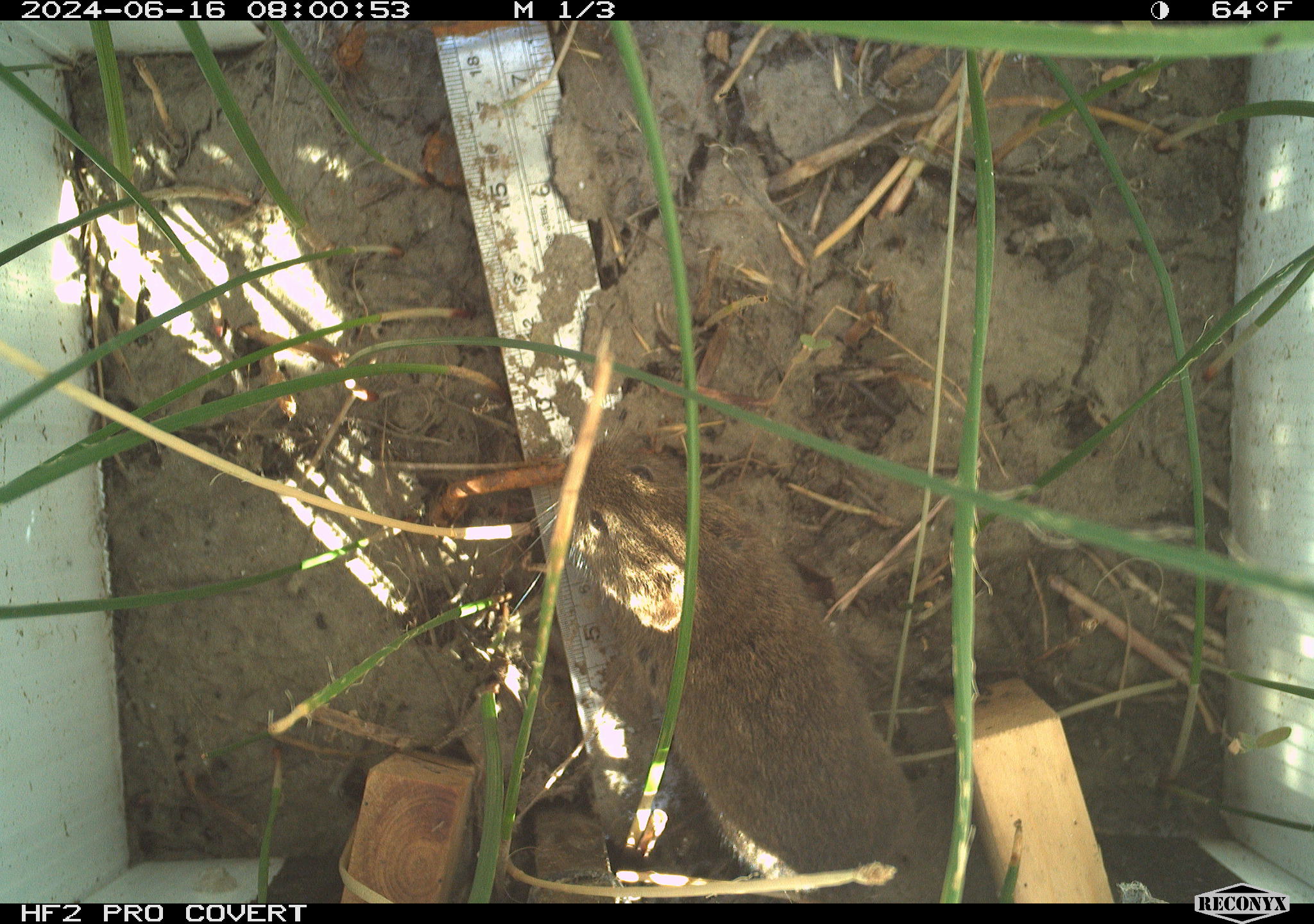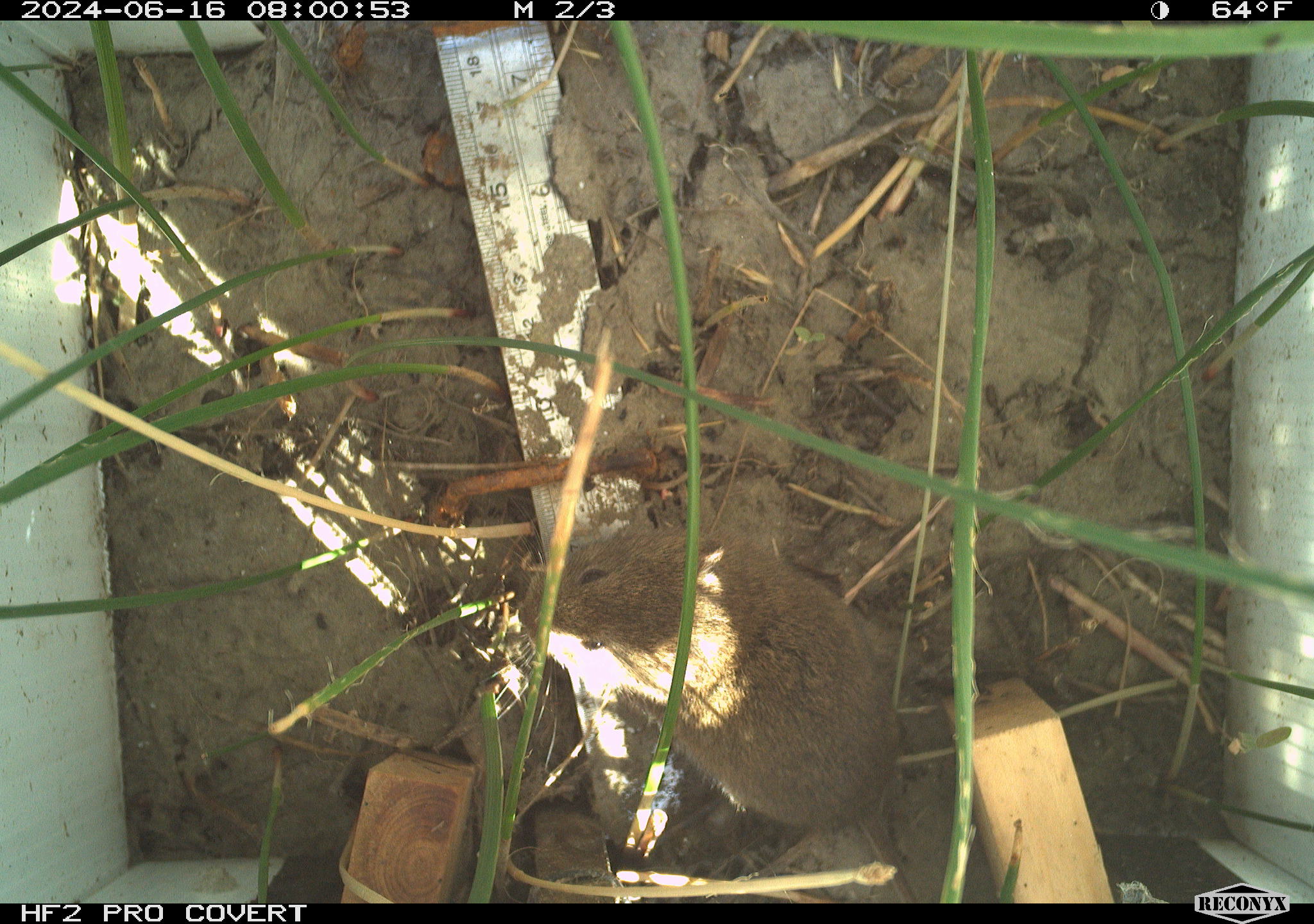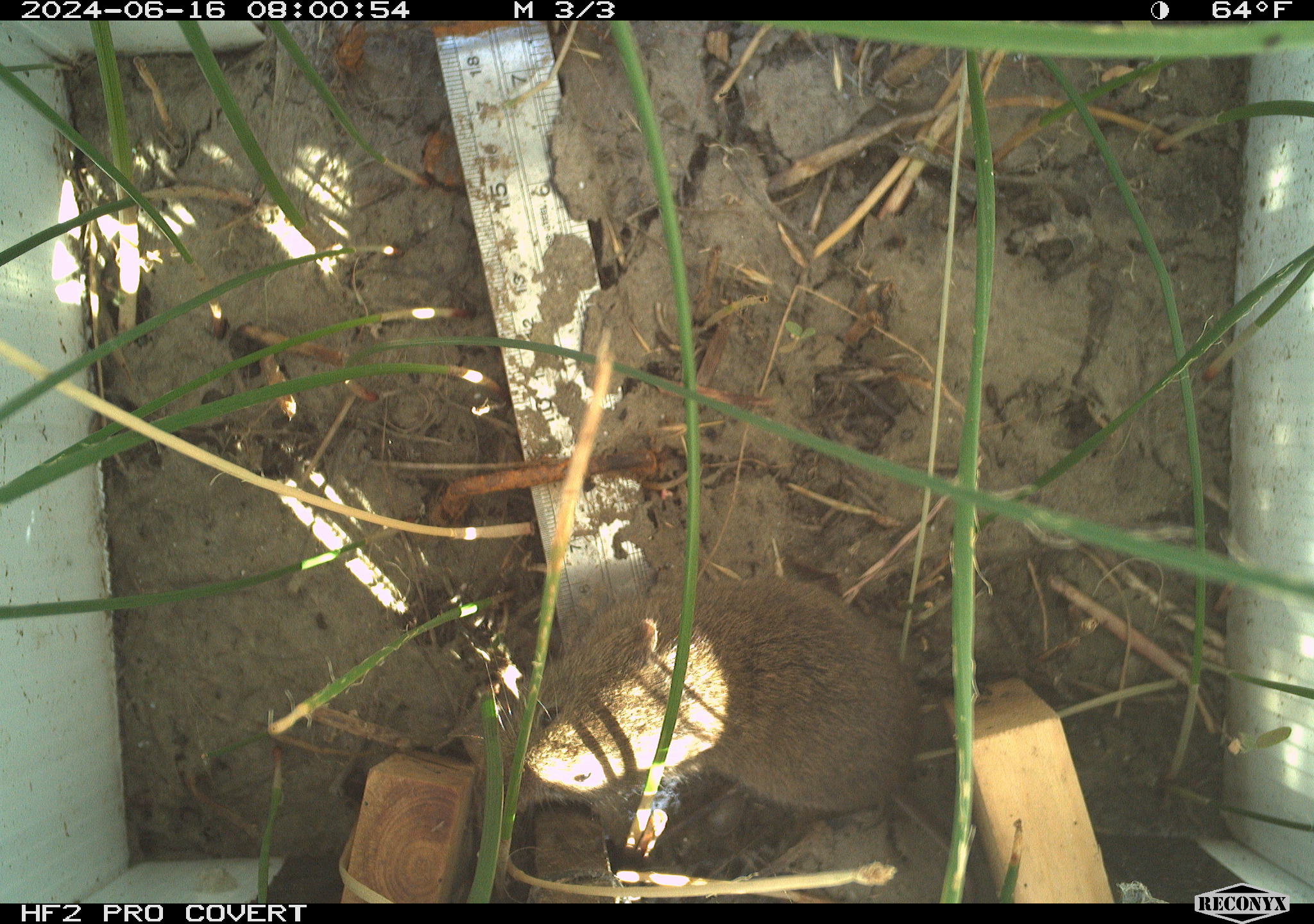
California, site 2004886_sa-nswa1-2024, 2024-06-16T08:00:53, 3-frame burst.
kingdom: Animalia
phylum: Chordata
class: Mammalia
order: Rodentia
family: Cricetidae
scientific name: Arvicolinae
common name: voles, lemmings, and muskrats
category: arvicolinae subfamily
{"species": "arvicolinae subfamily (voles, lemmings, and muskrats) (Arvicolinae)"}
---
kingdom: Animalia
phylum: Chordata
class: Mammalia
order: Rodentia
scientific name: Rodentia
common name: rodent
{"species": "rodent (Rodentia)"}